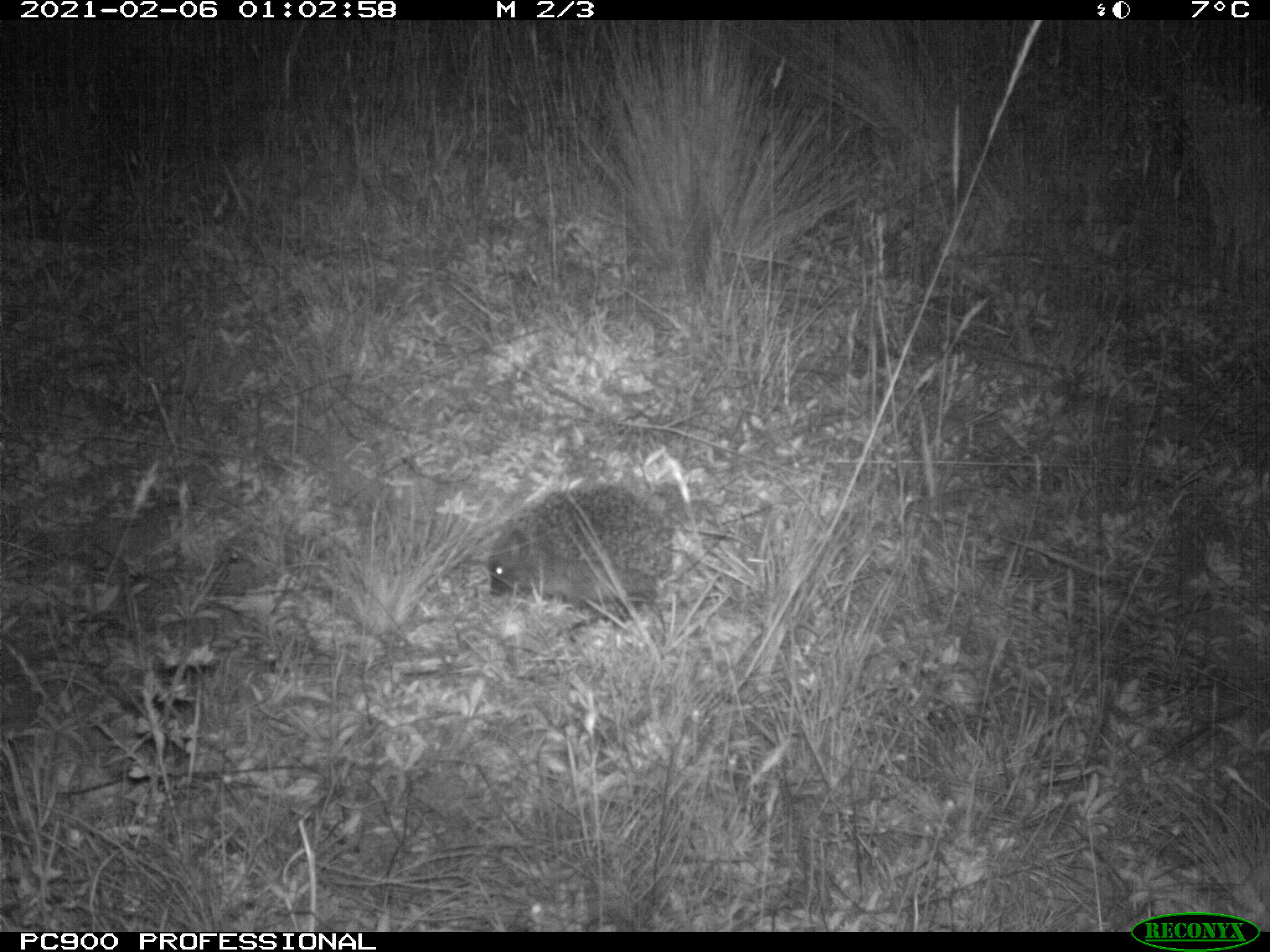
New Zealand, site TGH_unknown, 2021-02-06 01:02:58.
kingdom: Animalia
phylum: Chordata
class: Mammalia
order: Eulipotyphla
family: Erinaceidae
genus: Erinaceus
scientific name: Erinaceus europaeus europaeus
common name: european hedgehog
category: hedgehog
Hedgehog (european hedgehog) (Erinaceus europaeus europaeus).